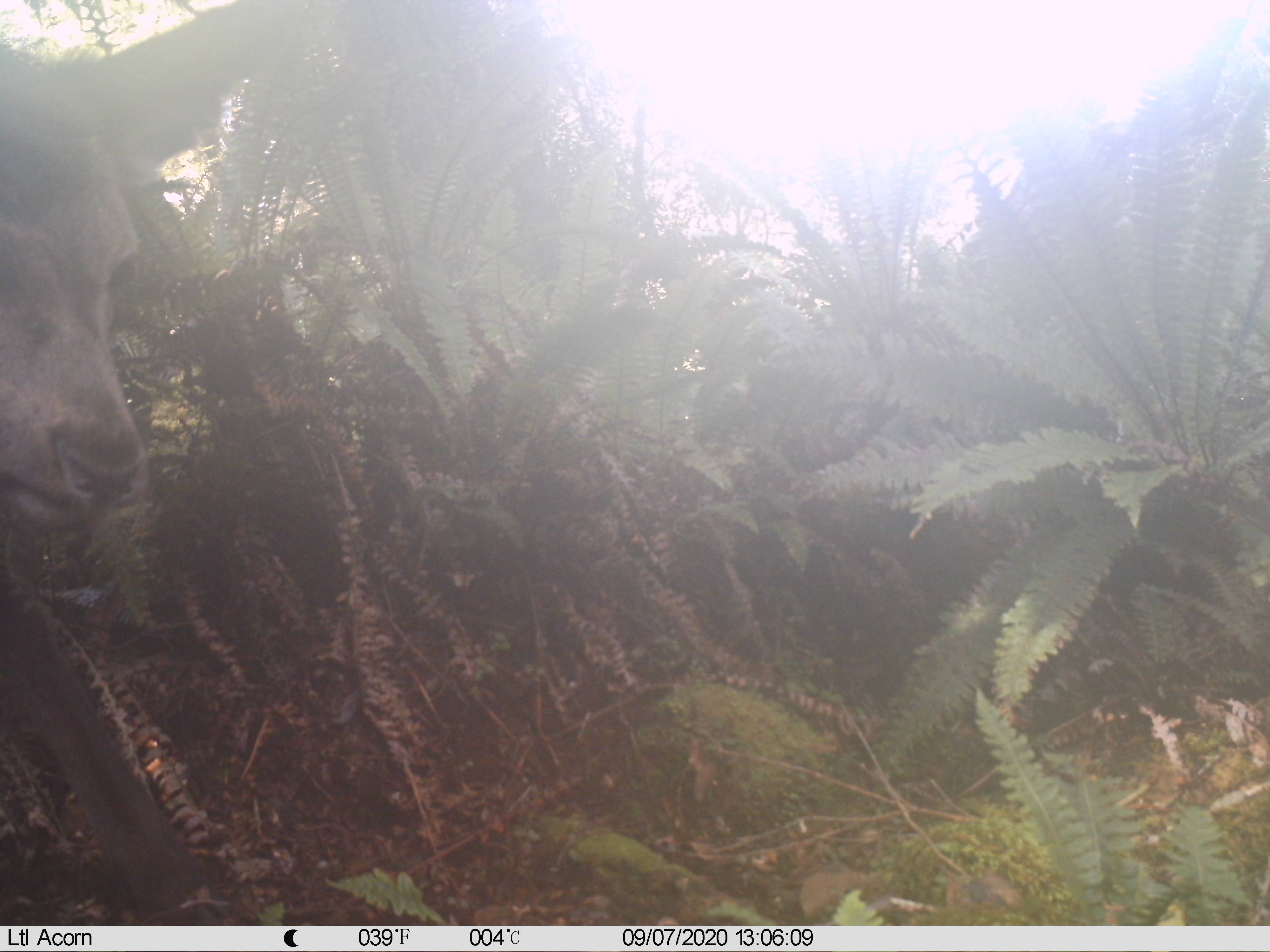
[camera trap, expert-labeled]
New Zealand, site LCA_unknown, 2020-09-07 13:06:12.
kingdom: Animalia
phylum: Chordata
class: Mammalia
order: Artiodactyla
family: Cervidae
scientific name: Cervidae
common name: deer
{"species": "deer (Cervidae)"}